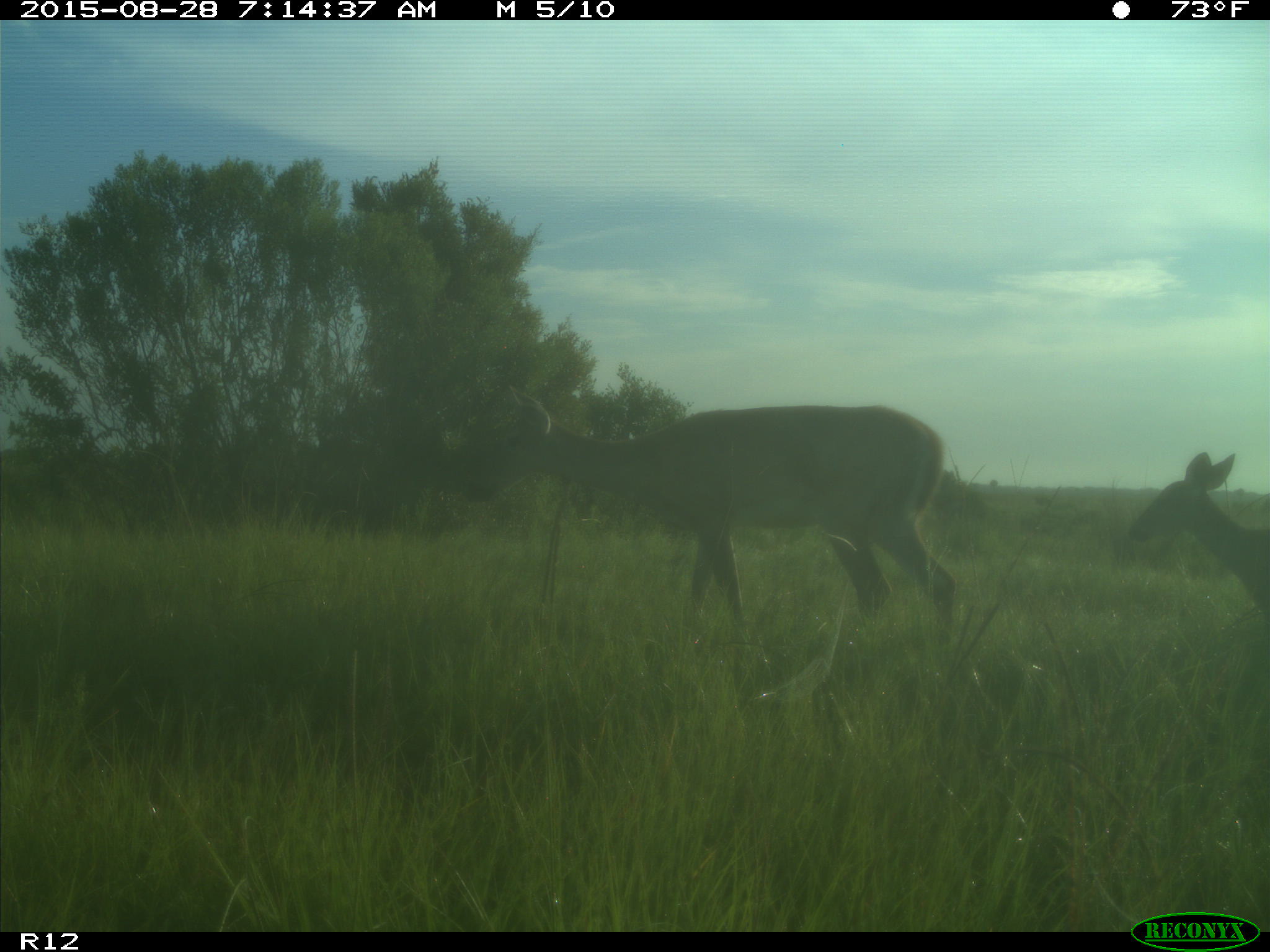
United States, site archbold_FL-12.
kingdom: Animalia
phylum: Chordata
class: Mammalia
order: Artiodactyla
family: Cervidae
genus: Odocoileus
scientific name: Odocoileus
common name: deer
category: unidentified deer